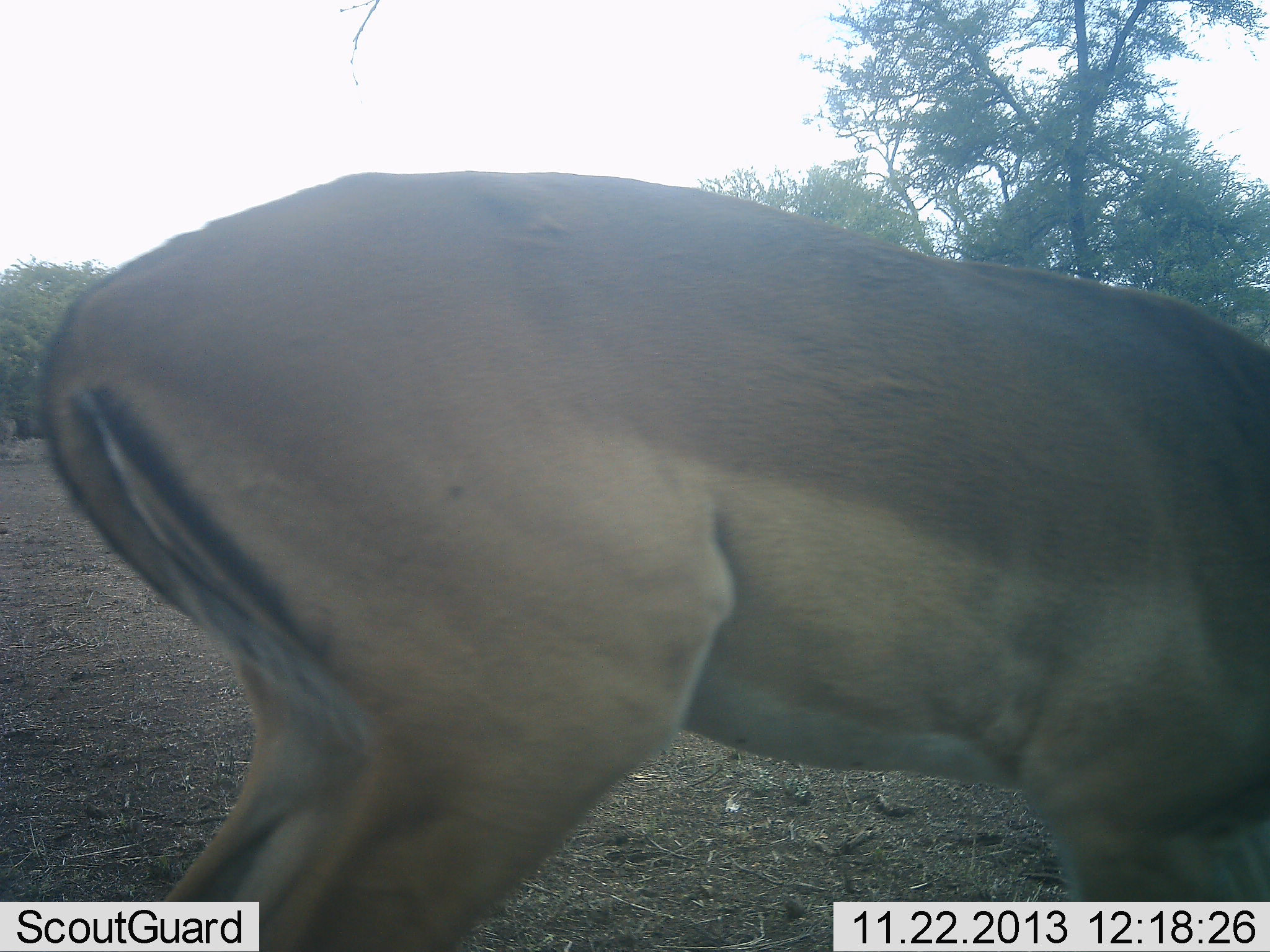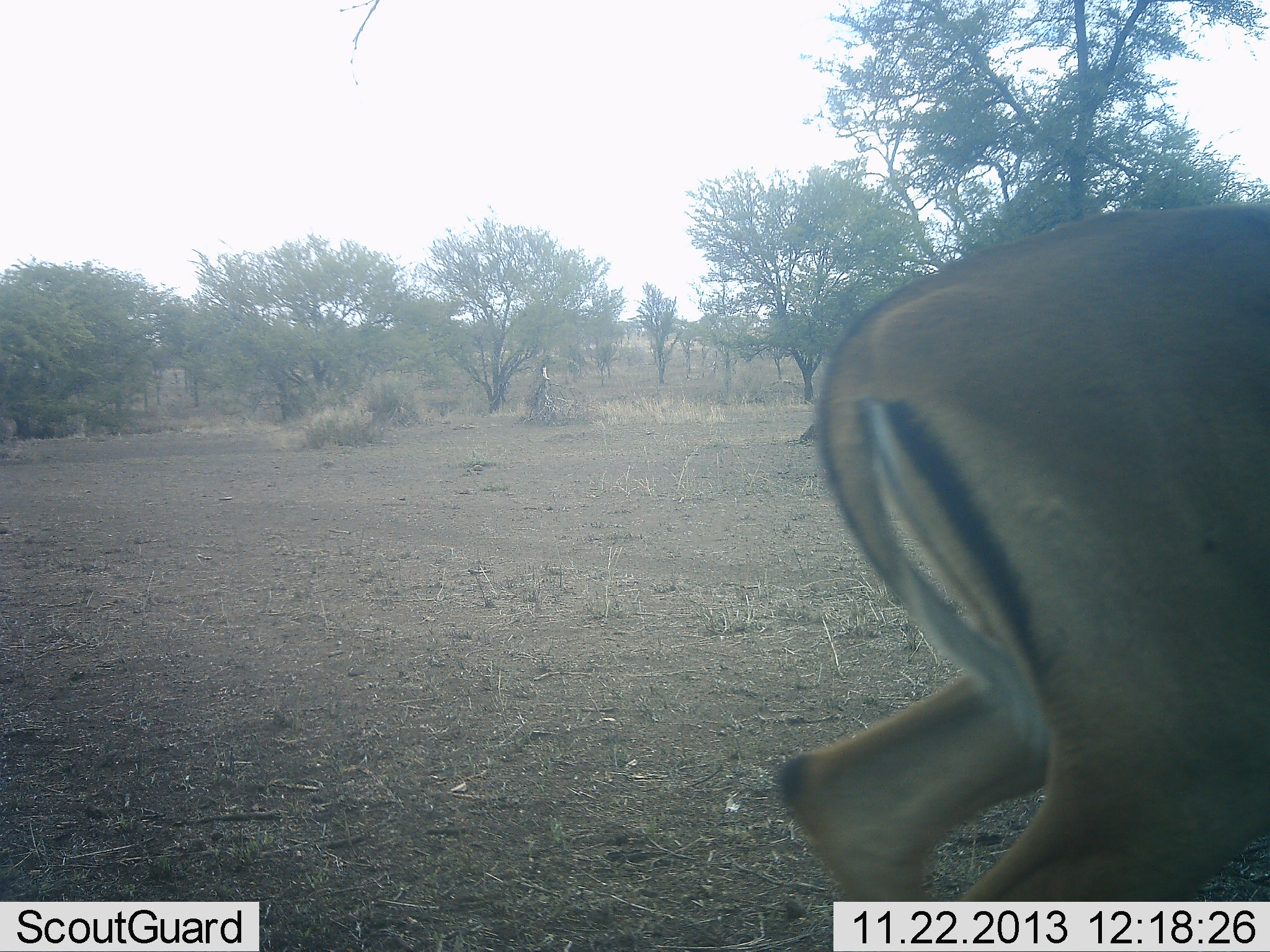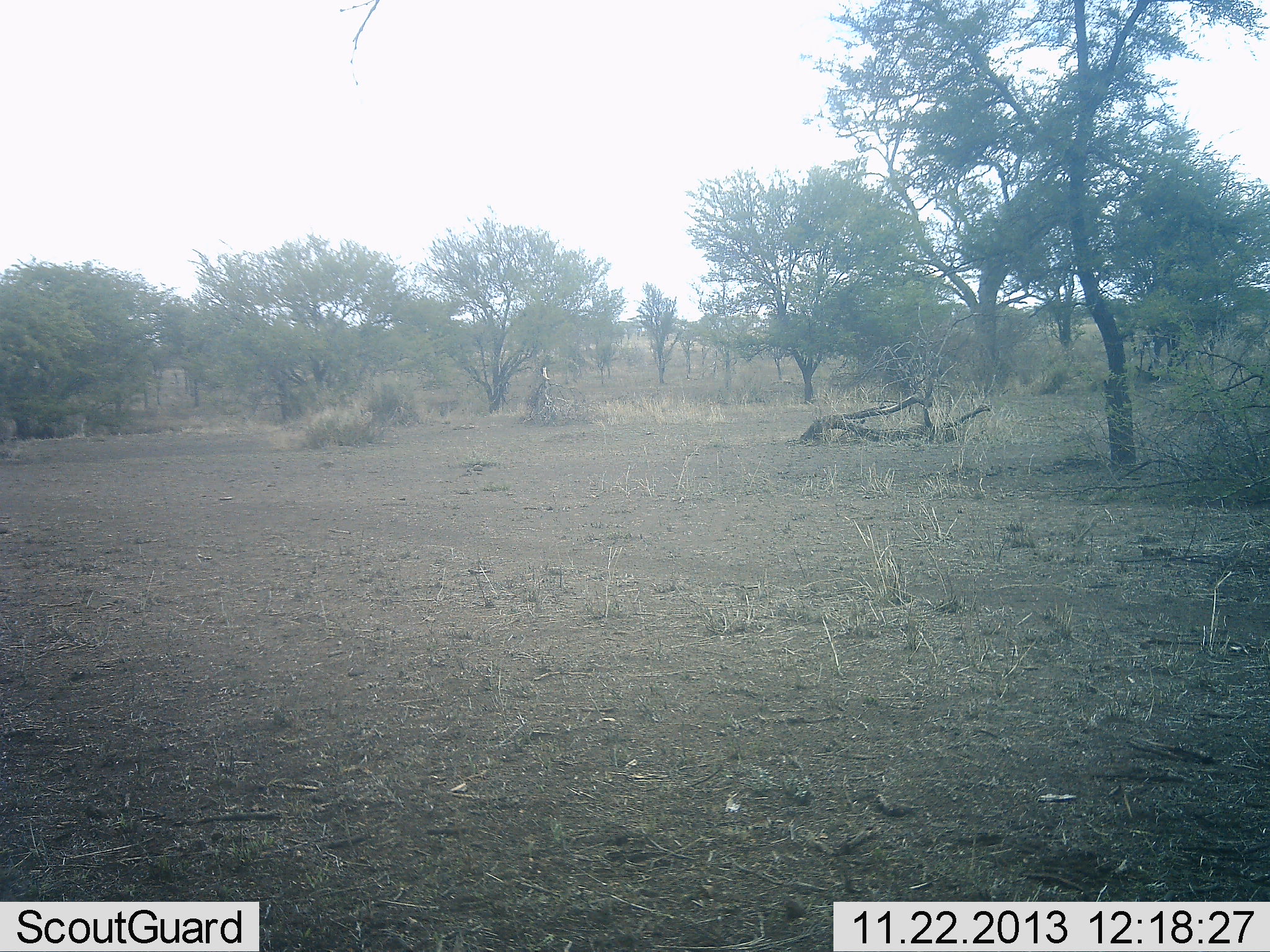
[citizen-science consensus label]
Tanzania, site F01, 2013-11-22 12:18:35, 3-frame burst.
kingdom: Animalia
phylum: Chordata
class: Mammalia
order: Artiodactyla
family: Bovidae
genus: Aepyceros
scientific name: Aepyceros melampus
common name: impala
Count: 1.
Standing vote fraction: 0%.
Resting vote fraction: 0%.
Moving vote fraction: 100%.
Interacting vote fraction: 0%.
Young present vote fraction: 0%.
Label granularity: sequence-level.